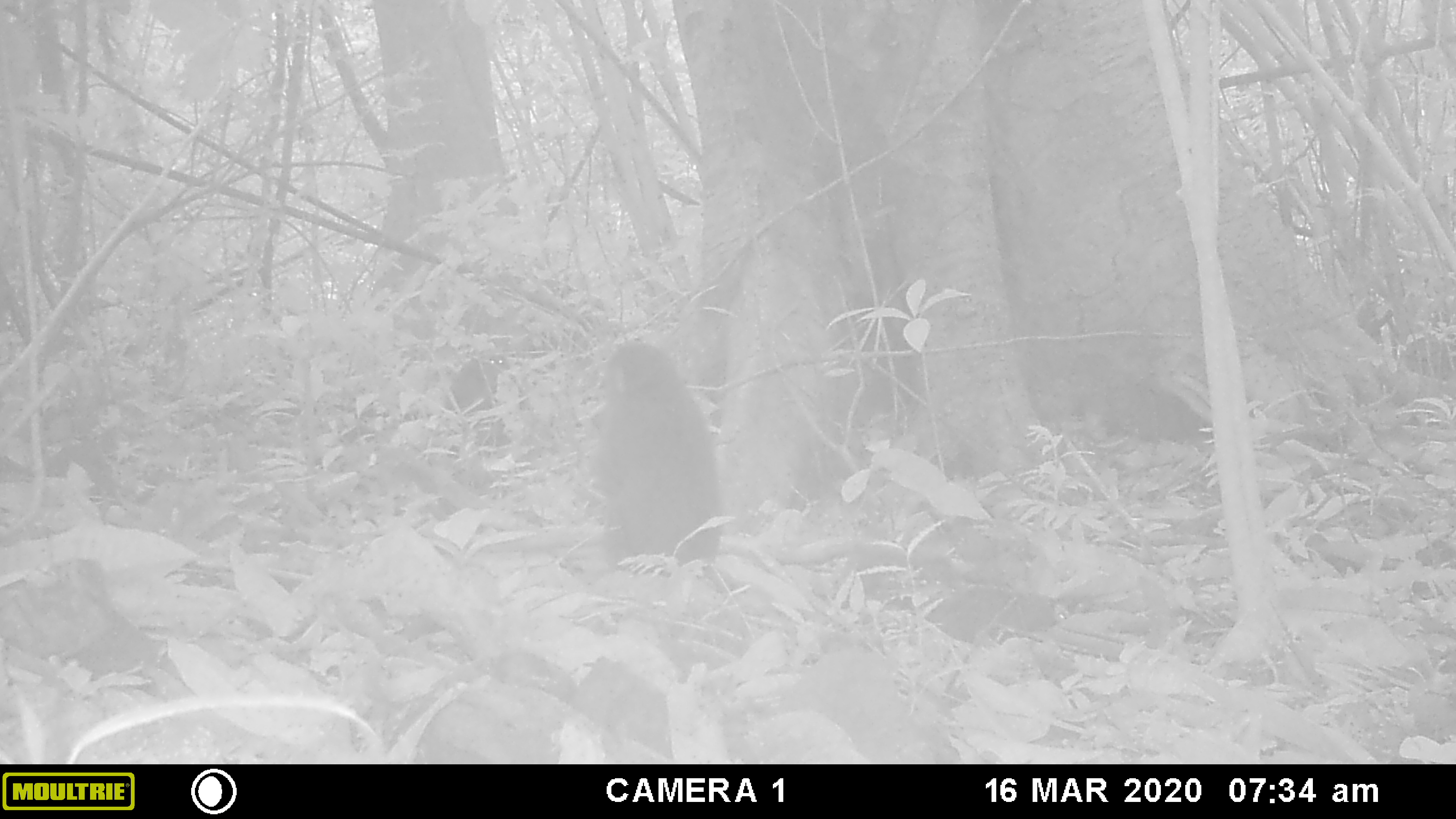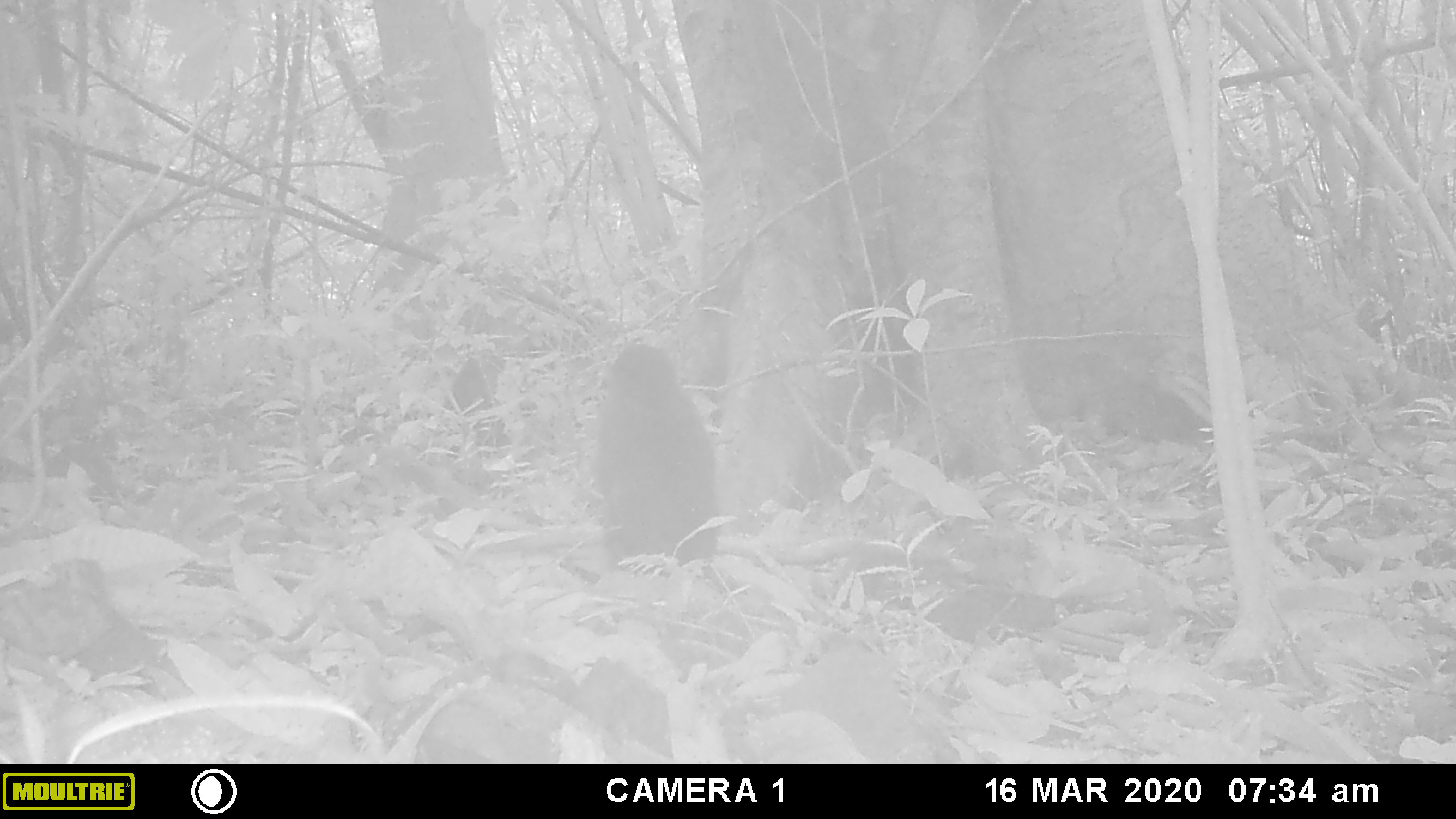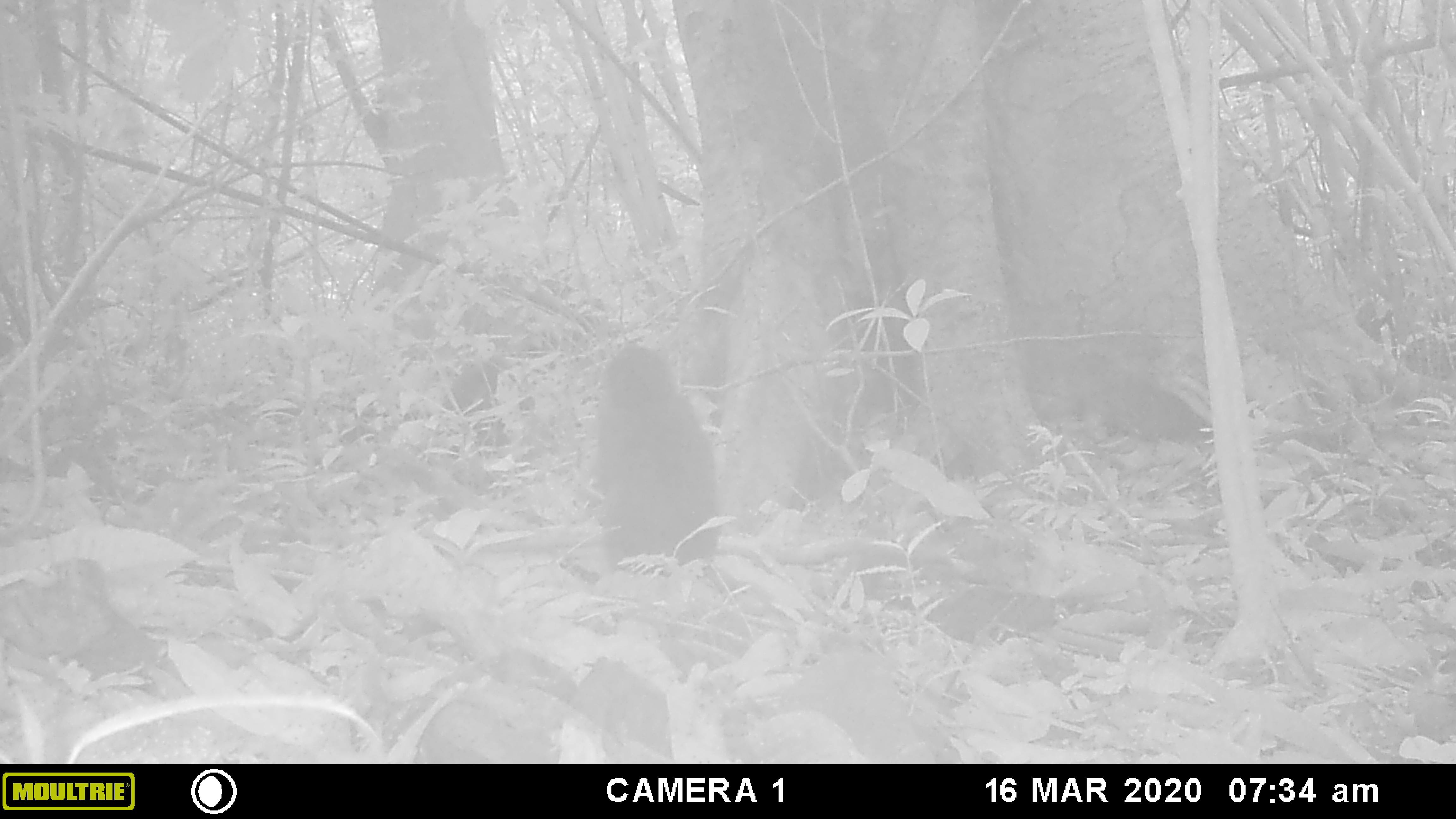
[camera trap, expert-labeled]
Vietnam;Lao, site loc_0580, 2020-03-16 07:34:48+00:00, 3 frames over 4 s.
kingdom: Animalia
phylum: Chordata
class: Mammalia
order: Primates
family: Cercopithecidae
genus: Macaca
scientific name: Macaca arctoides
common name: stump-tailed macaque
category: stump tailed macaque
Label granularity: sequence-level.